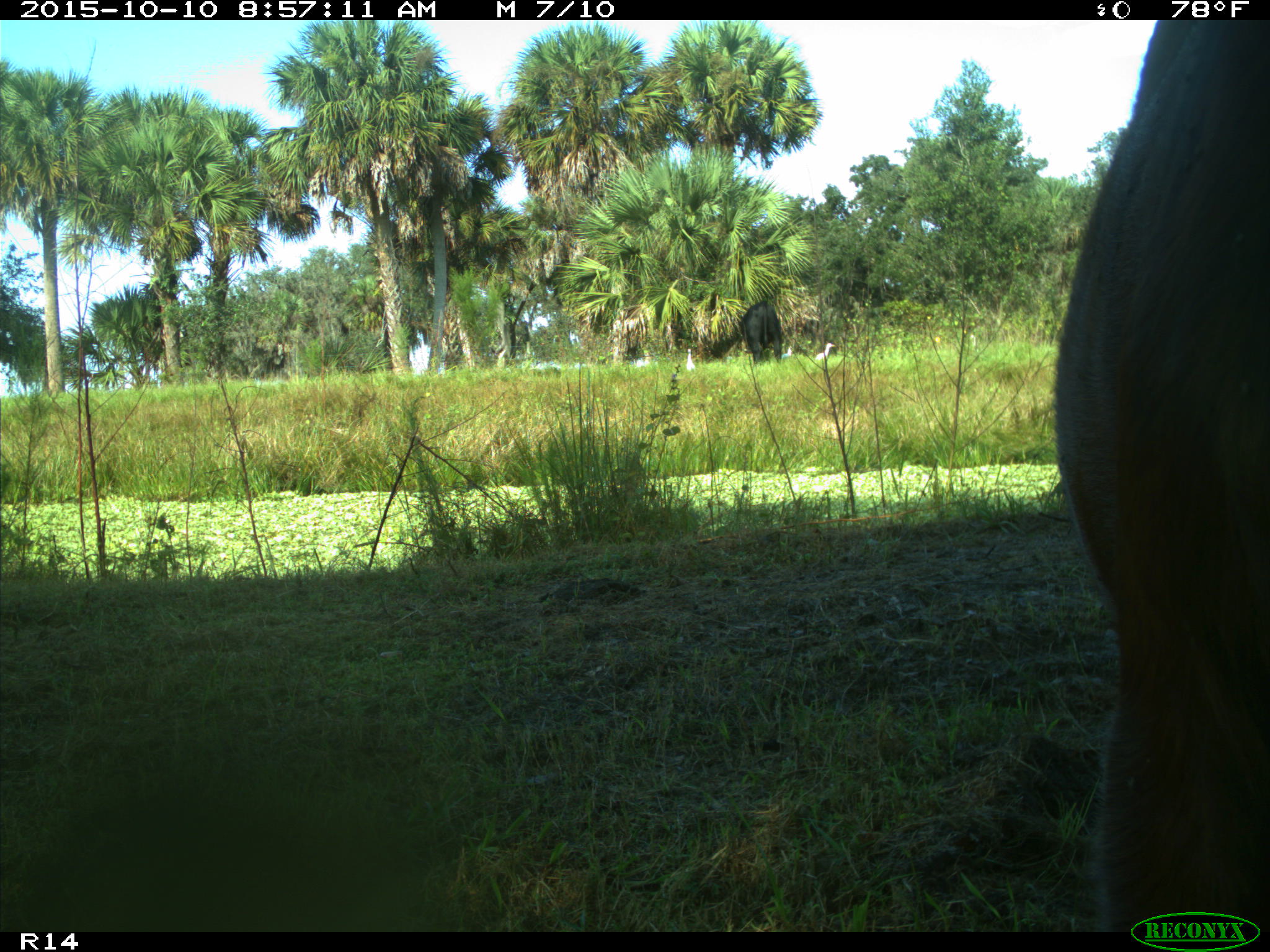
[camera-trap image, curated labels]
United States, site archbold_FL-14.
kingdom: Animalia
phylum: Chordata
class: Mammalia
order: Artiodactyla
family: Bovidae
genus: Bos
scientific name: Bos taurus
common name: domestic cow